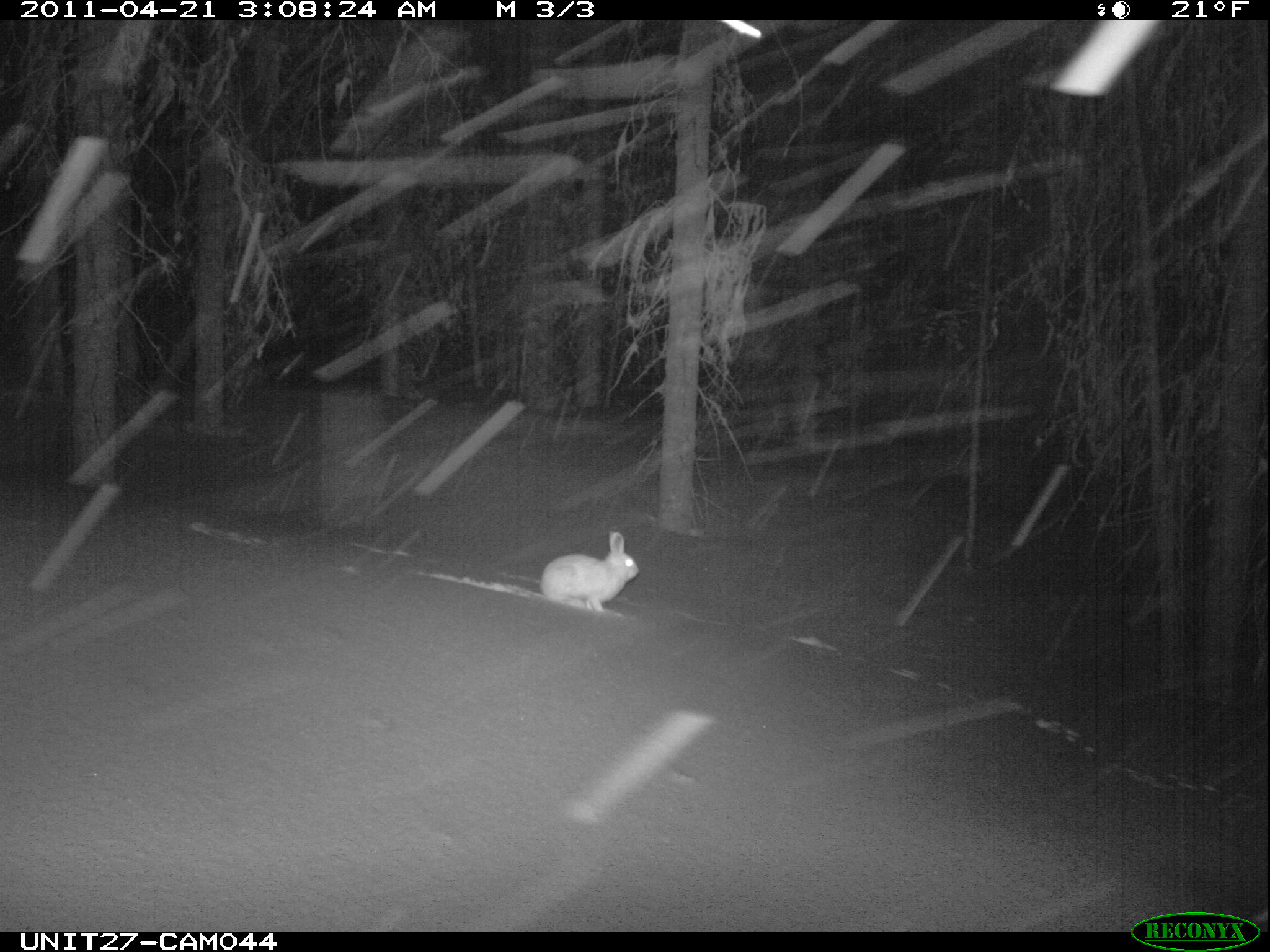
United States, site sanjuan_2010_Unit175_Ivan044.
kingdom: Animalia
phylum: Chordata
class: Mammalia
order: Lagomorpha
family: Leporidae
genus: Lepus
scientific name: Lepus americanus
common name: snowshoe hare